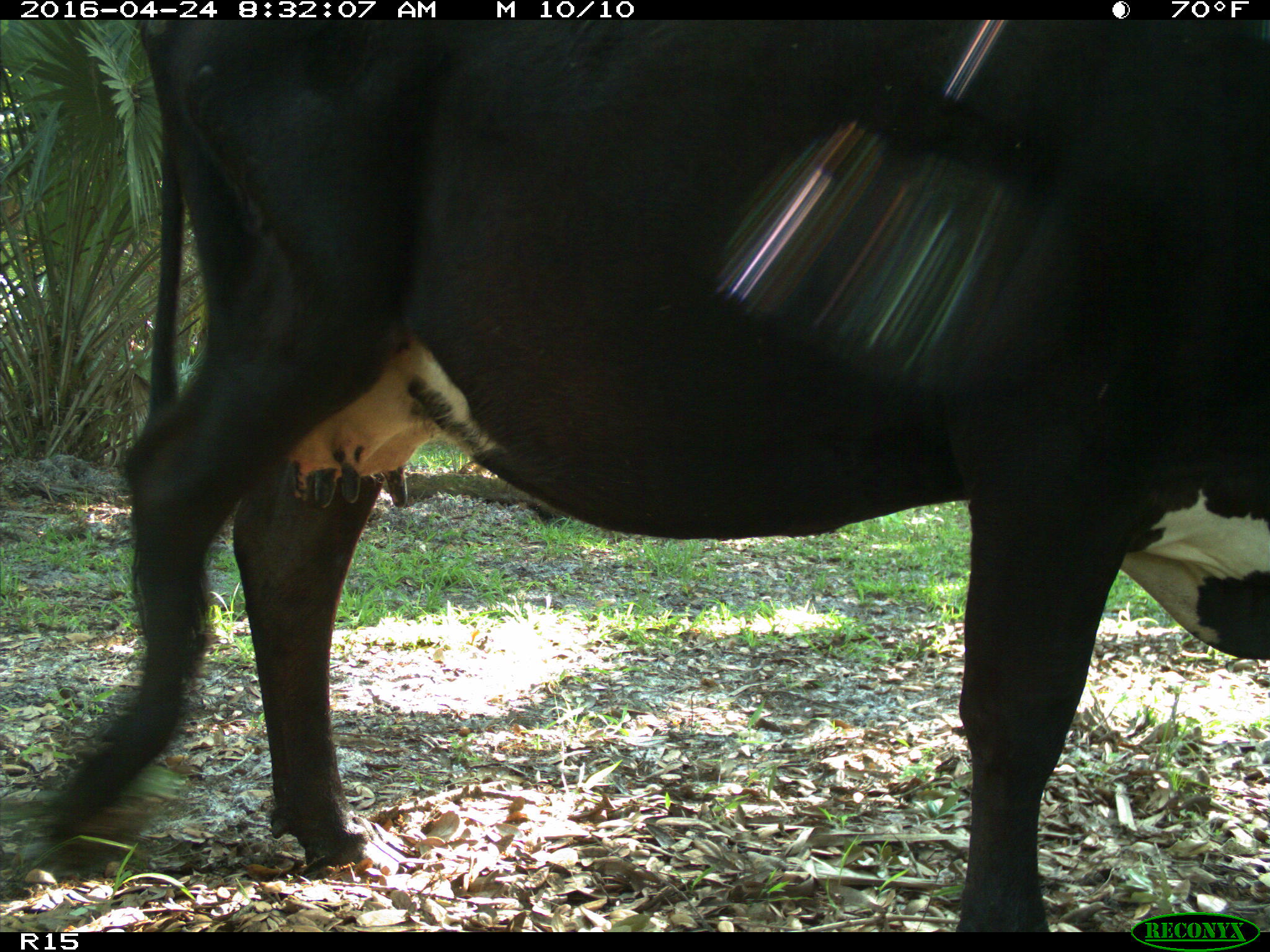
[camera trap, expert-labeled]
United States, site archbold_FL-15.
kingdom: Animalia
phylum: Chordata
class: Mammalia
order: Artiodactyla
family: Bovidae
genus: Bos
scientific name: Bos taurus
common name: domestic cow